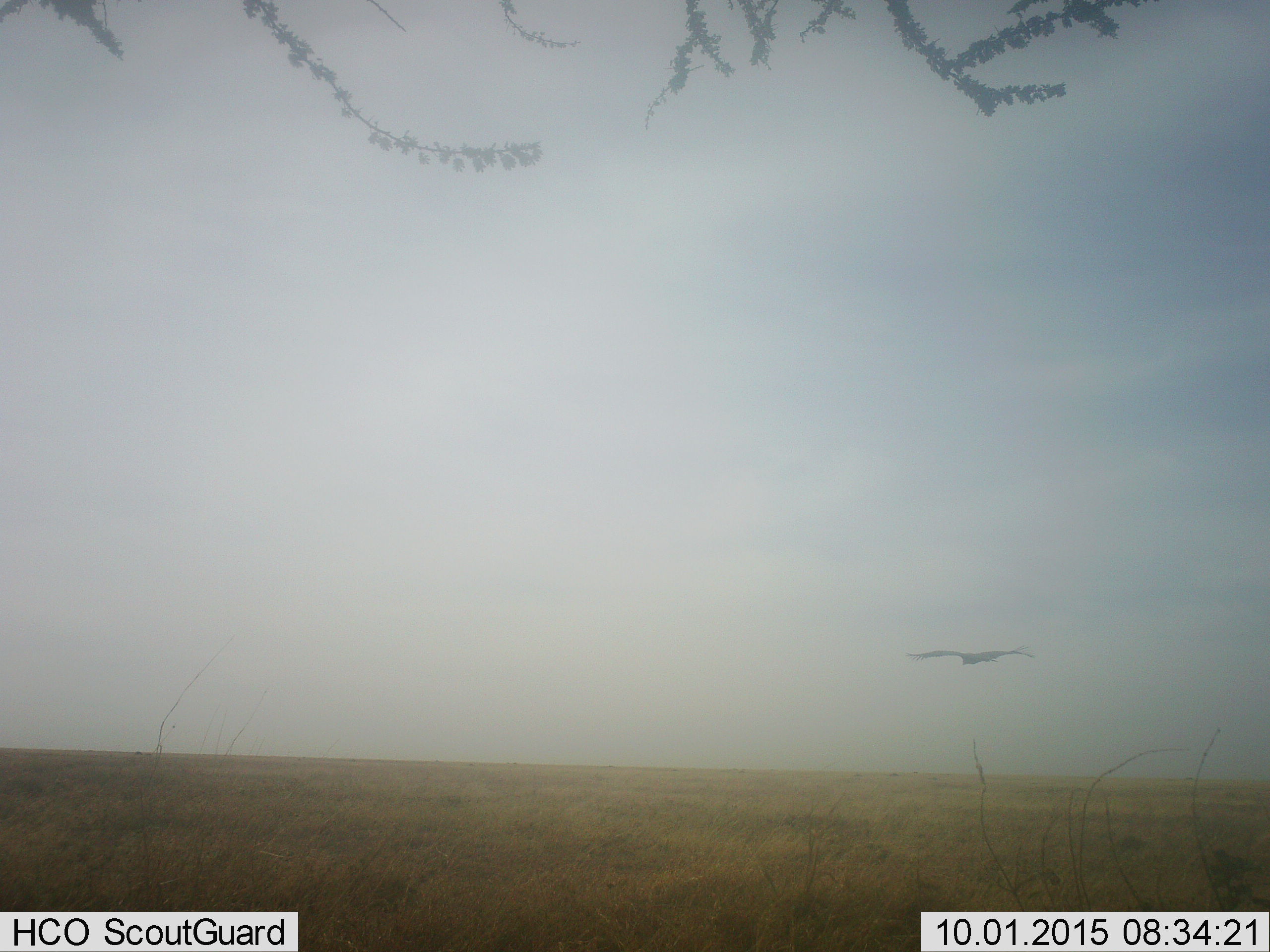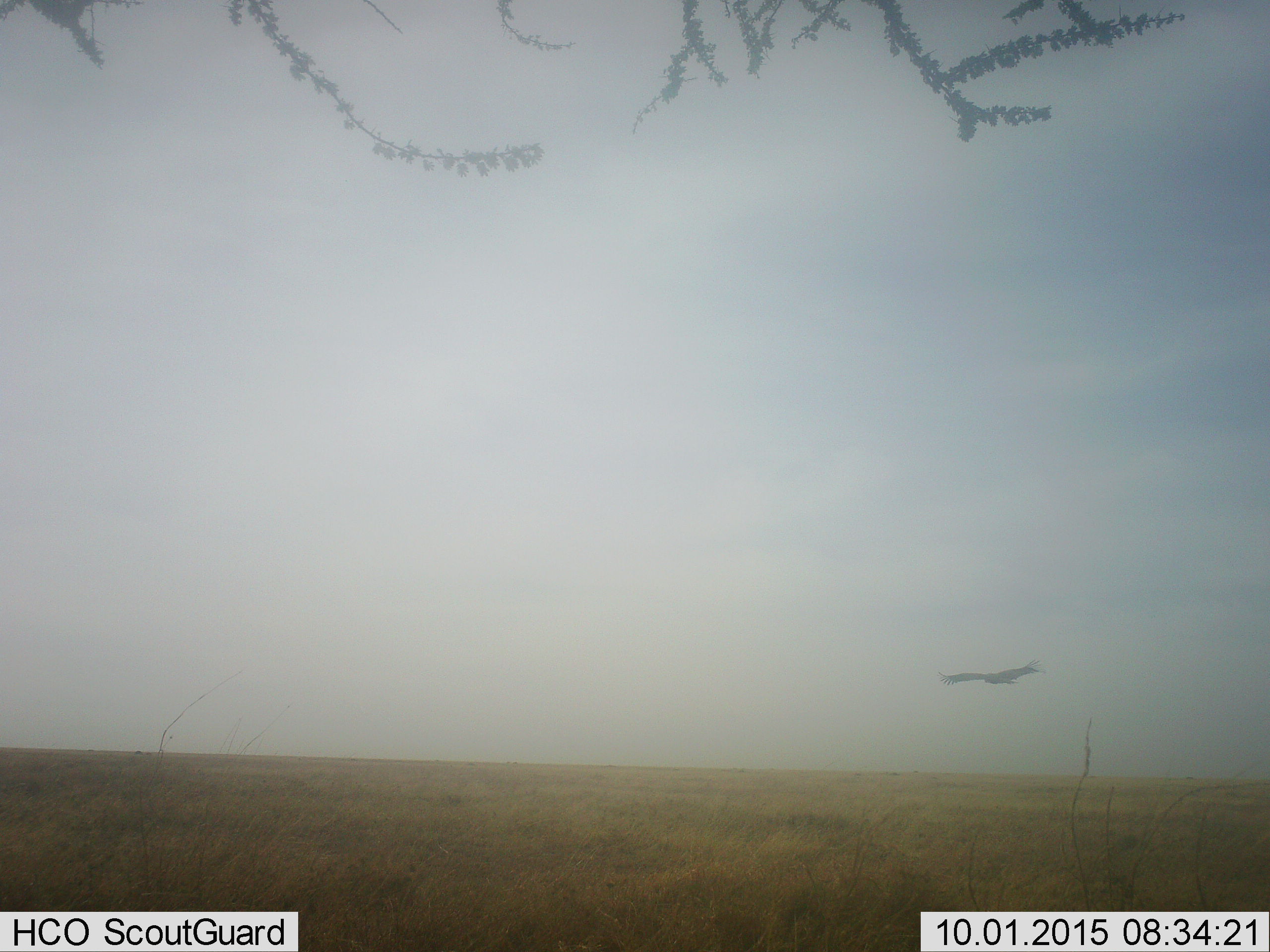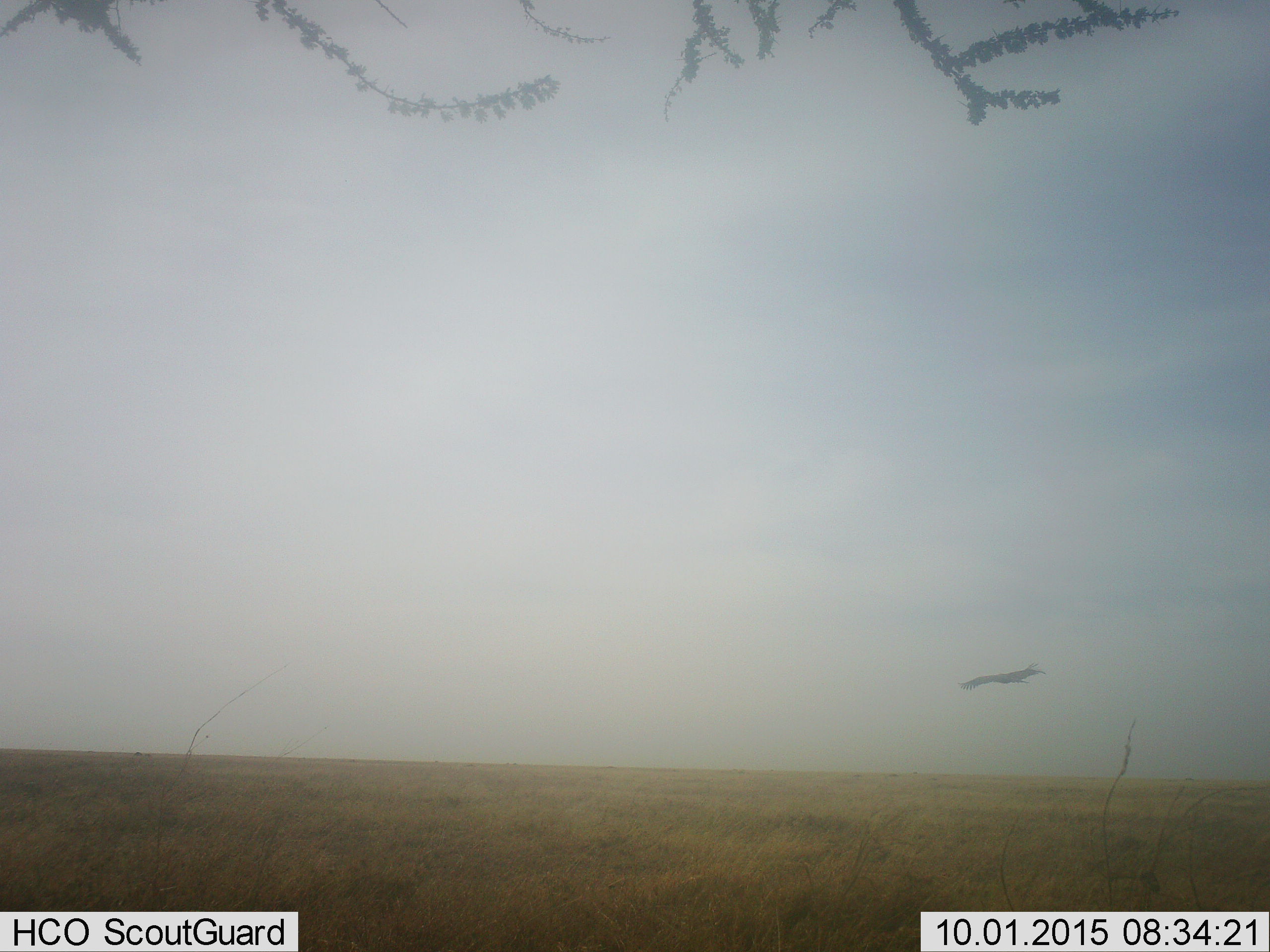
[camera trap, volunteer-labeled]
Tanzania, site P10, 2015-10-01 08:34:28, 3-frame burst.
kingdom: Animalia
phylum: Chordata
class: Aves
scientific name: Aves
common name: bird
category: otherbird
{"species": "otherbird (bird) (Aves)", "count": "1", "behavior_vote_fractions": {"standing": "0%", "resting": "0%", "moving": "100%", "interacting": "0%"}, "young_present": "0%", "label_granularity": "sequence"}